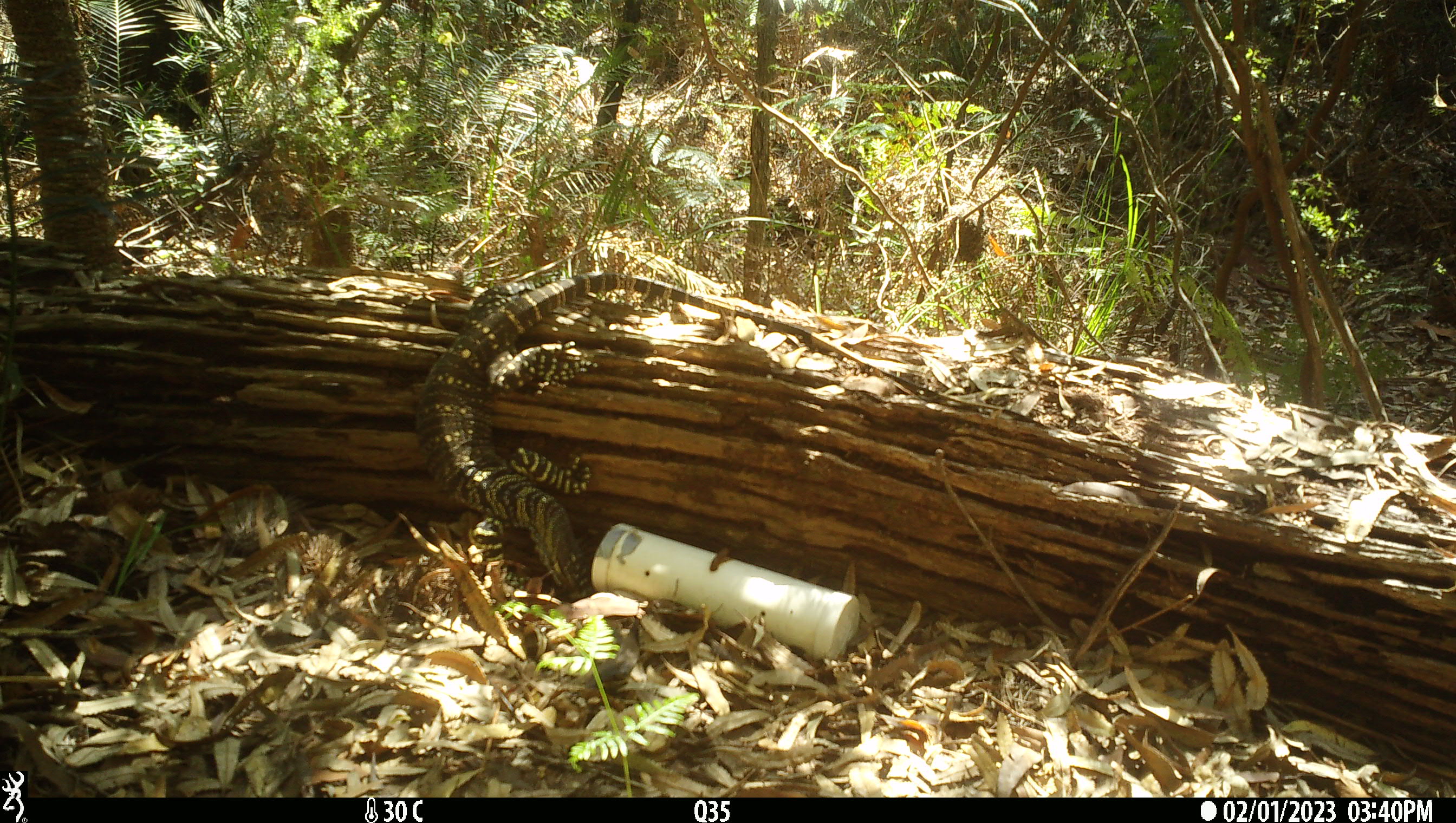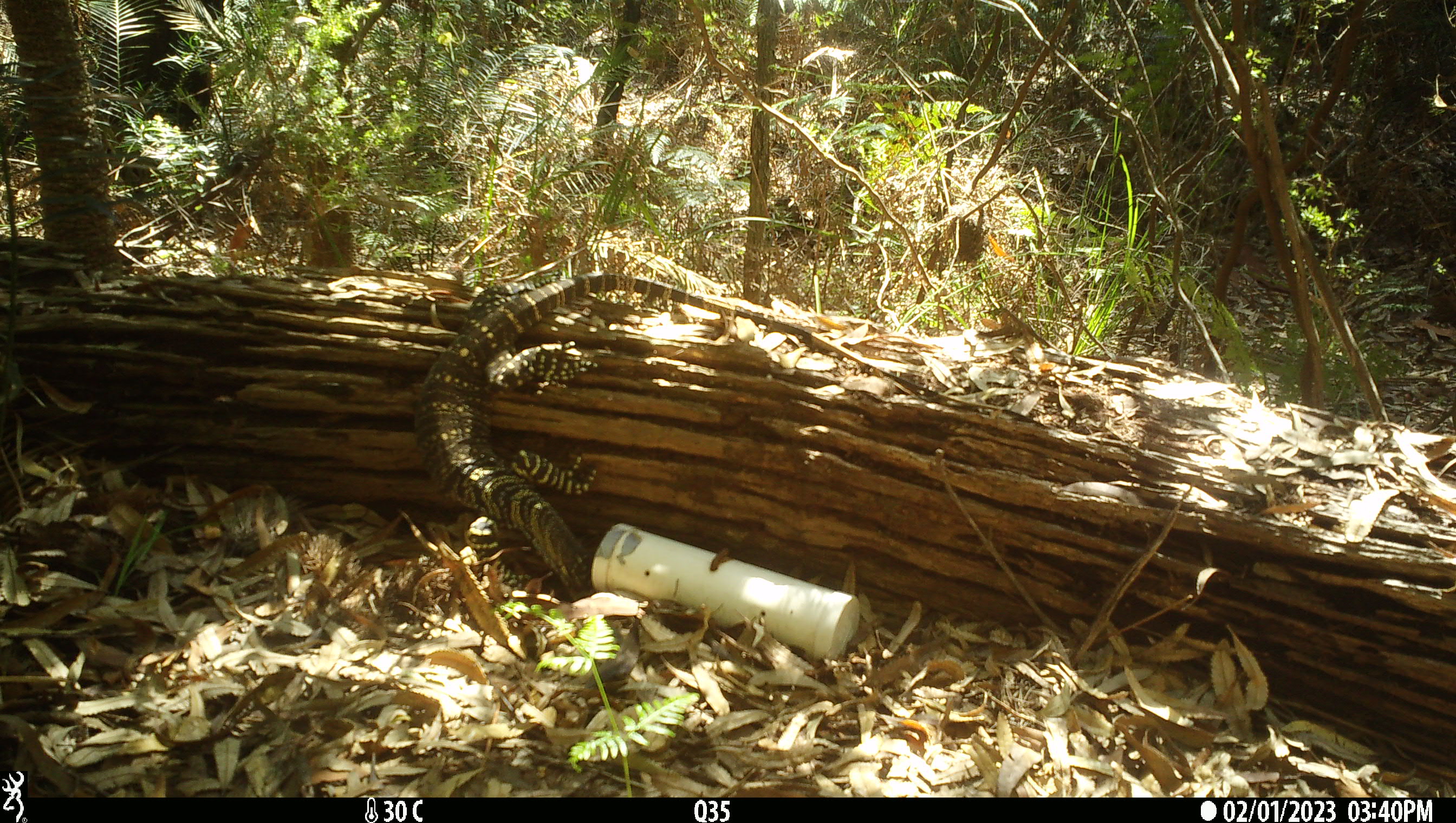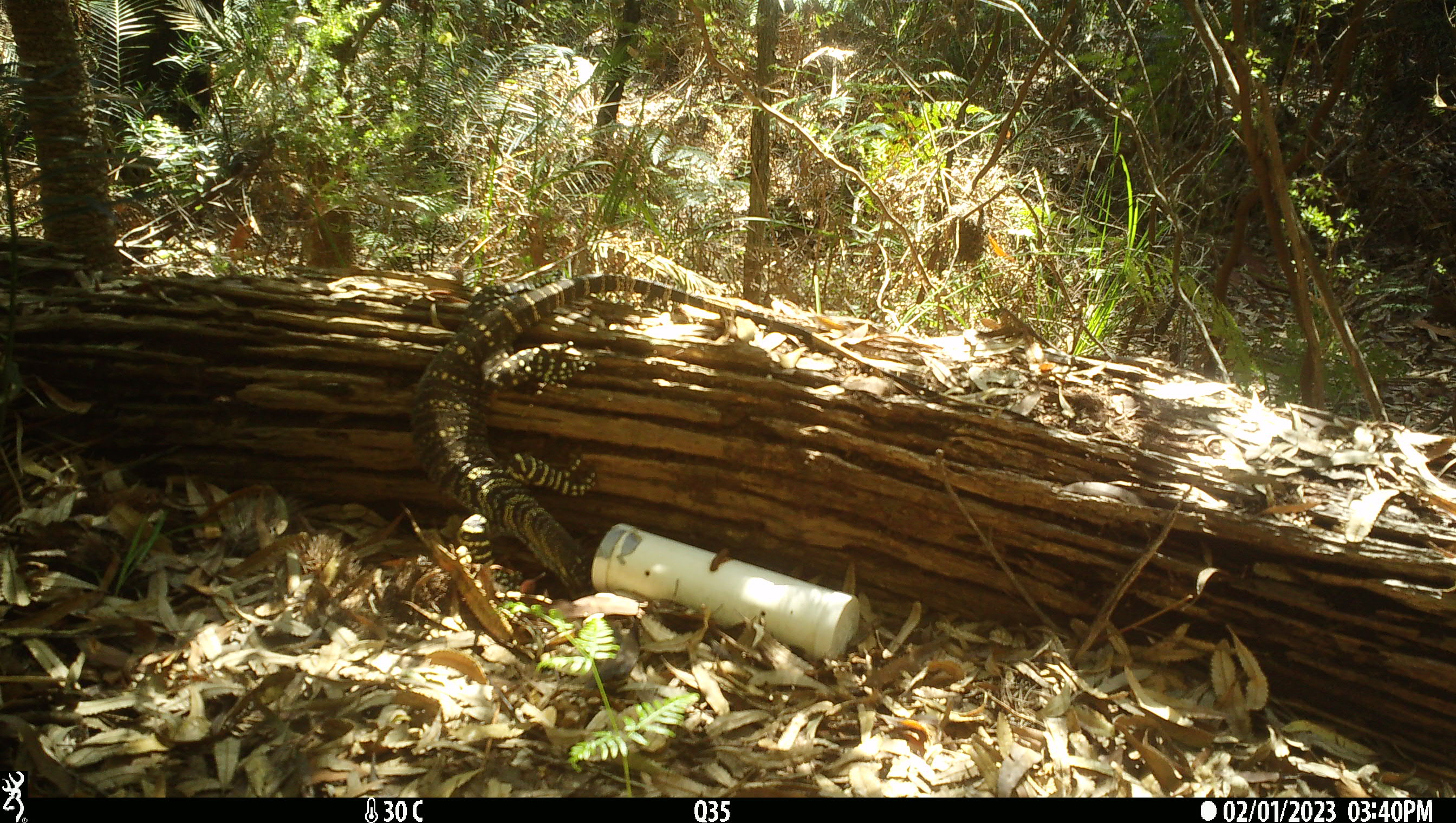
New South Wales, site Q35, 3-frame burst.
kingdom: Animalia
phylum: Chordata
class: Reptilia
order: Squamata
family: Varanidae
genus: Varanus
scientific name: Varanus varius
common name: lace monitor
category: goanna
Goanna (lace monitor) (Varanus varius).